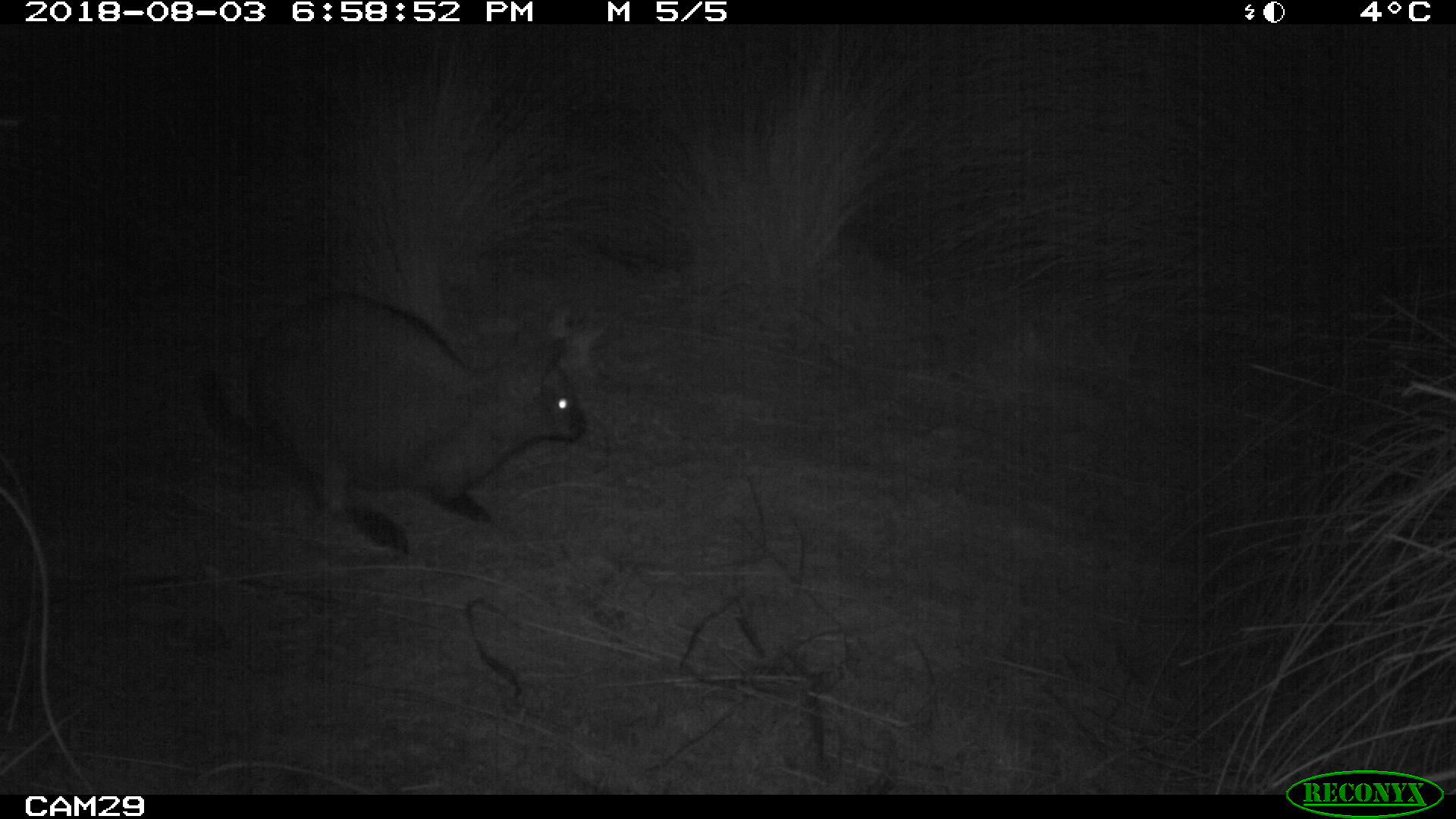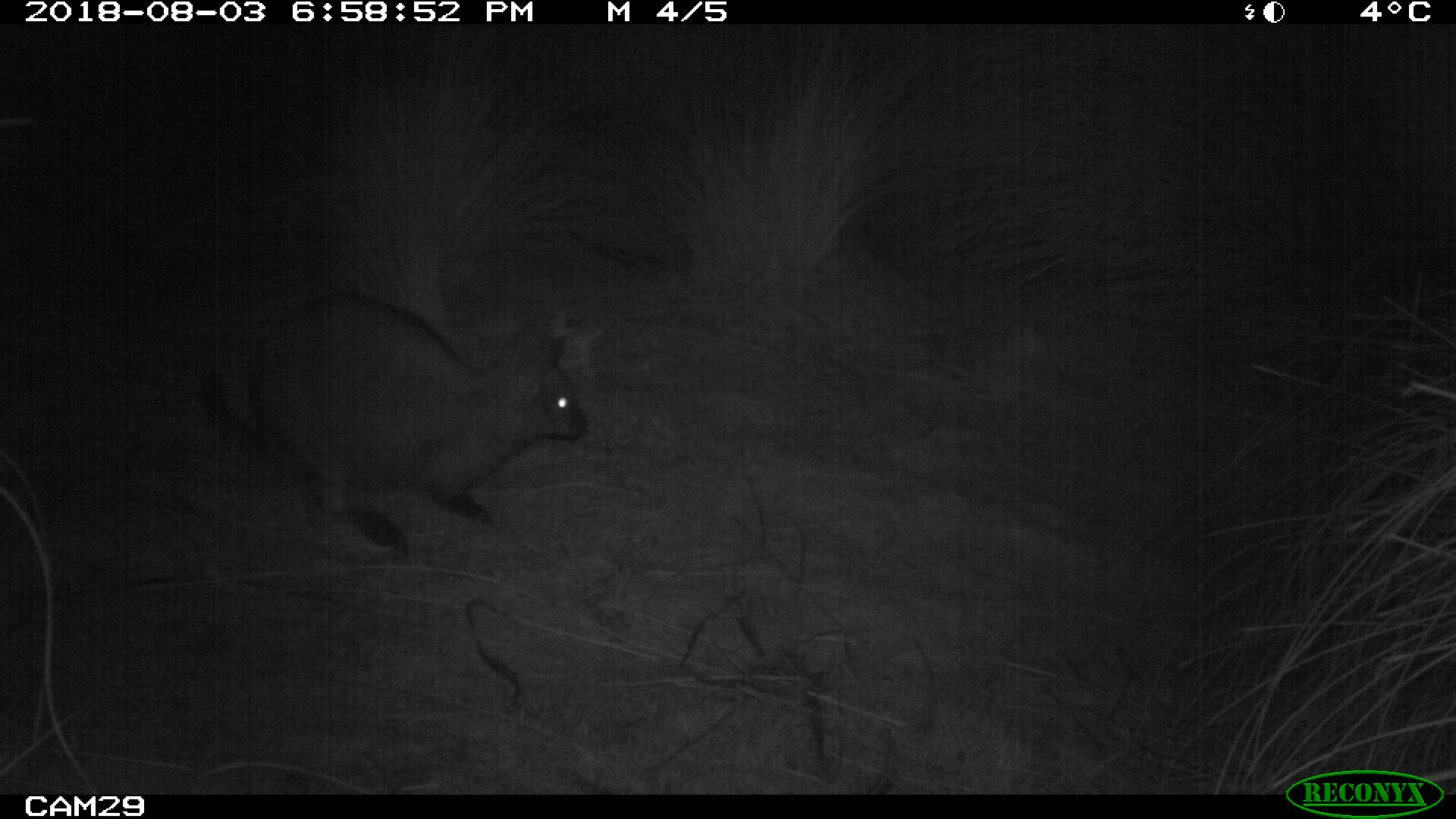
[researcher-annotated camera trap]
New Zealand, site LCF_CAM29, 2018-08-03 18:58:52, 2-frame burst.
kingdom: Animalia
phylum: Chordata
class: Mammalia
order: Diprotodontia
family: Macropodidae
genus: Notamacropus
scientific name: Notamacropus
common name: wallaby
Wallaby (Notamacropus).